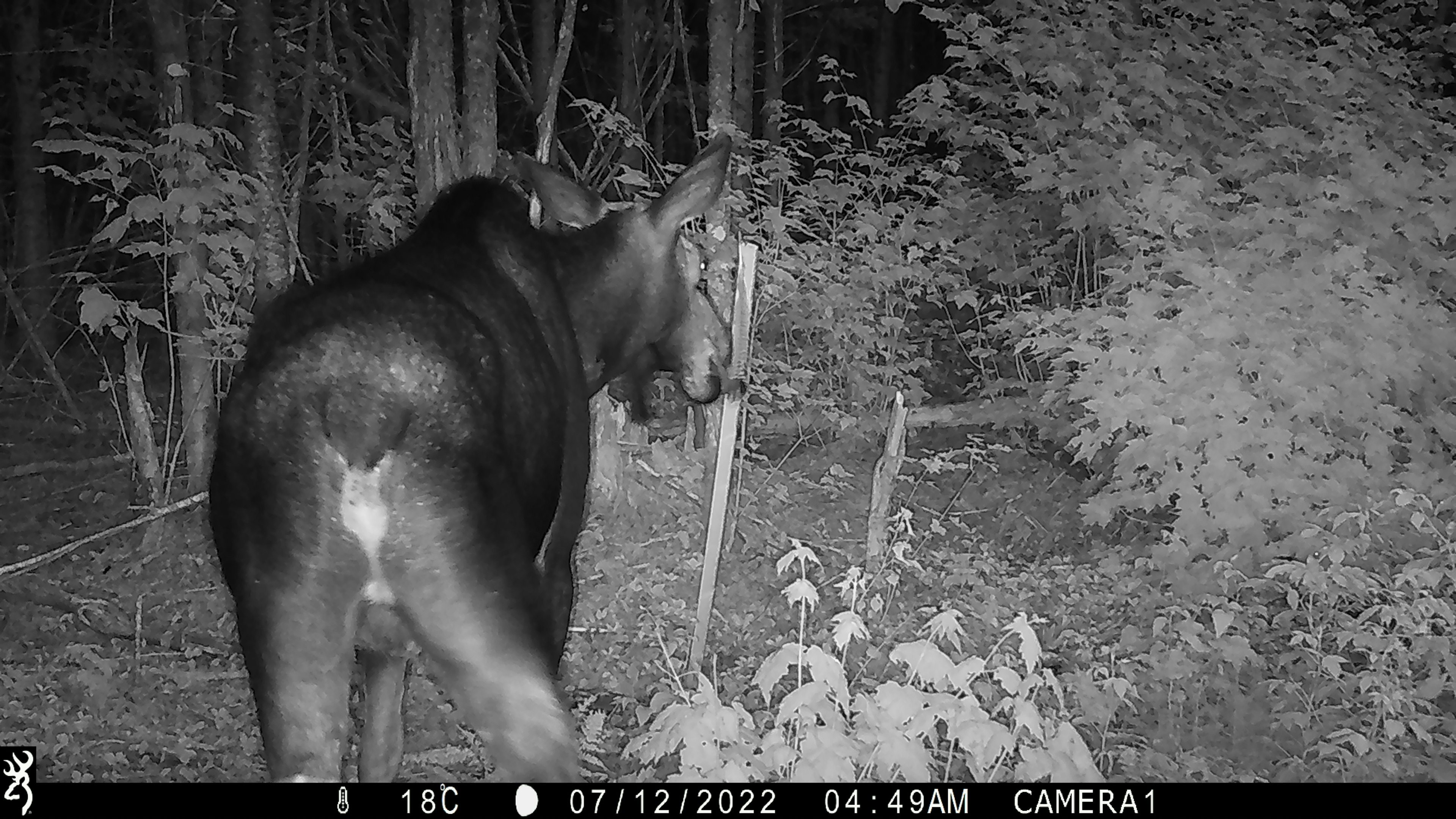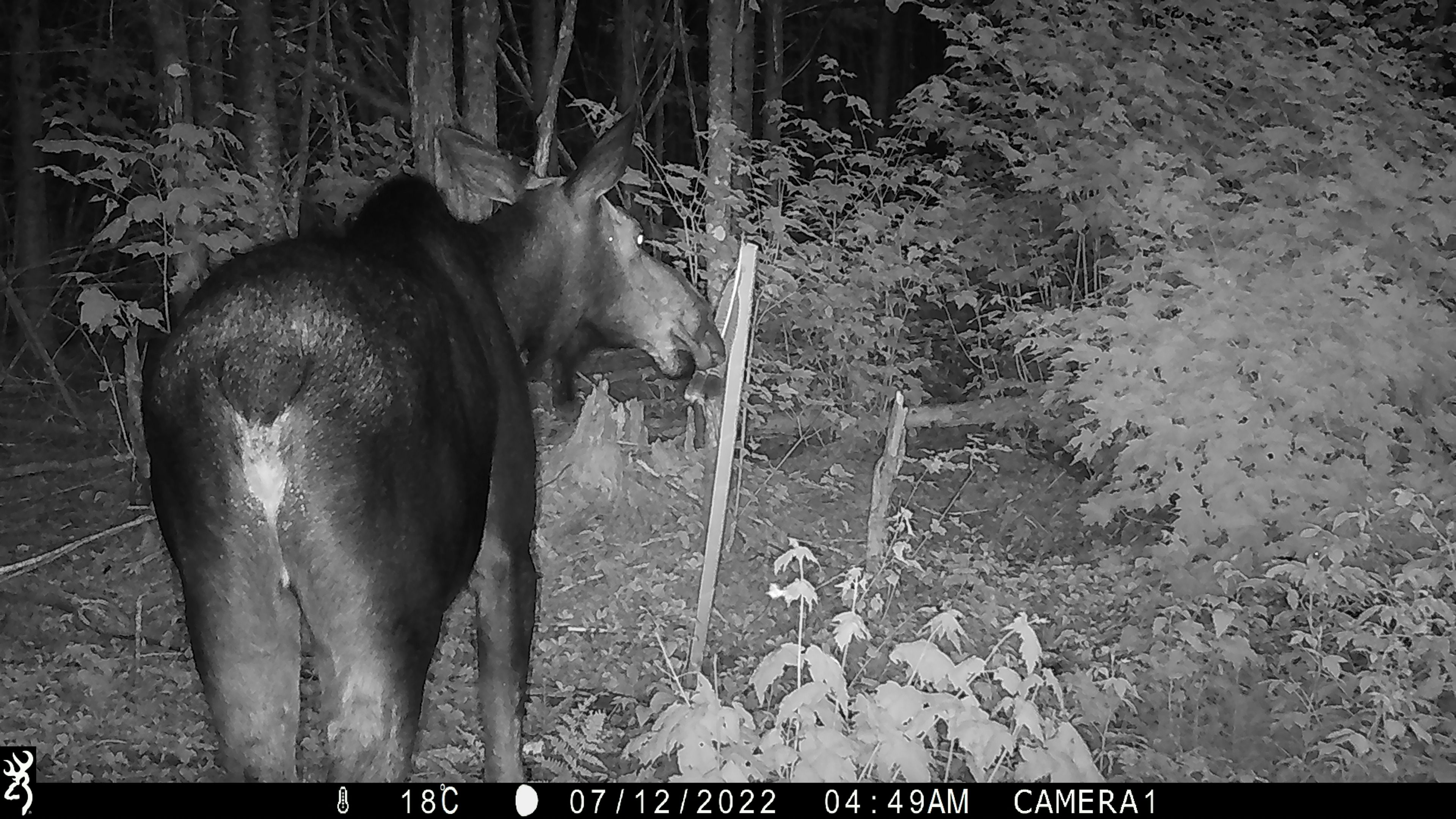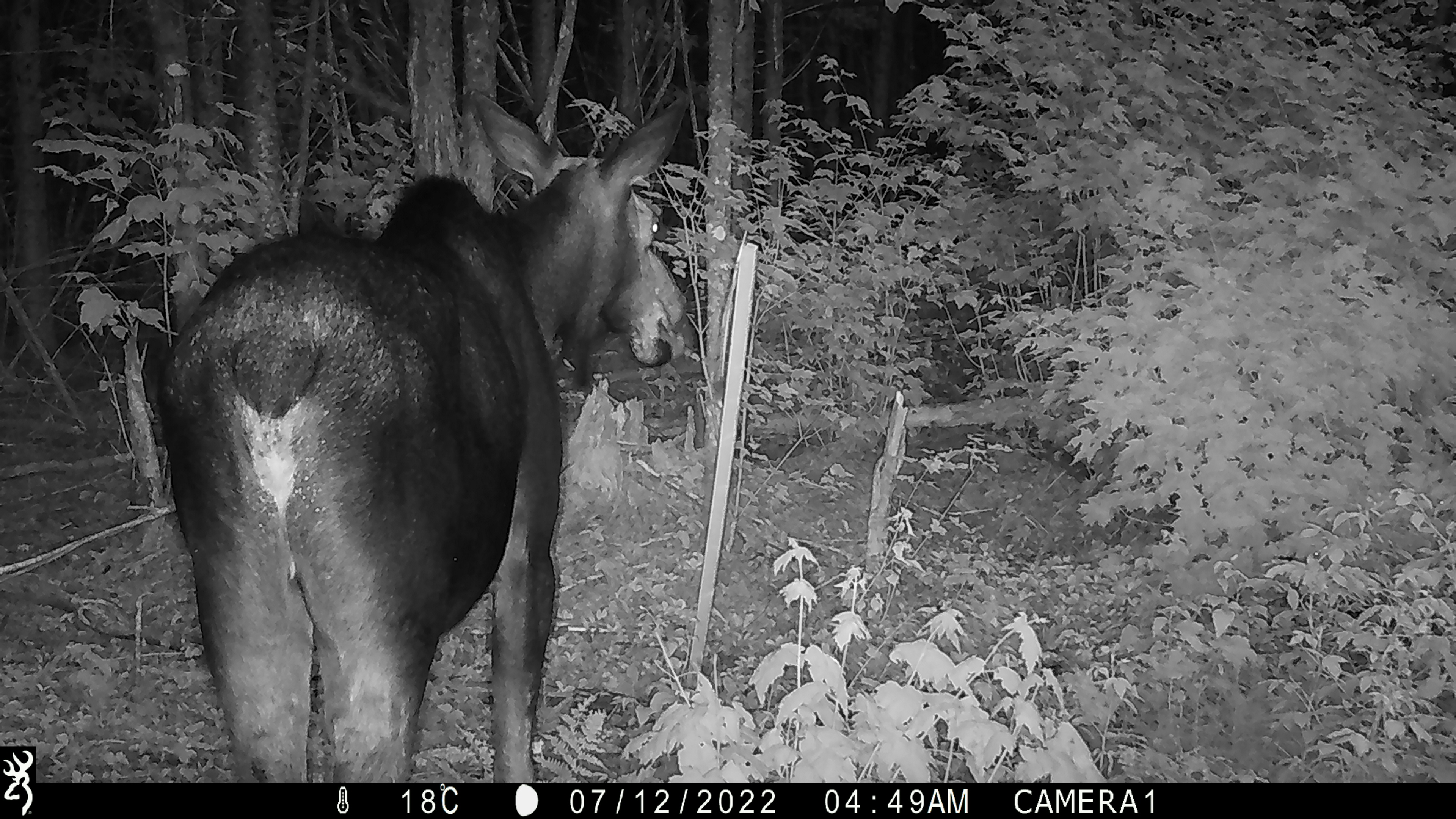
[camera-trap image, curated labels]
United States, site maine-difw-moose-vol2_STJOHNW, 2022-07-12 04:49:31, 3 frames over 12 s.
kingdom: Animalia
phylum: Chordata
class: Mammalia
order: Artiodactyla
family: Cervidae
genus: Alces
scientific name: Alces alces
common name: moose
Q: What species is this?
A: Moose (Alces alces).